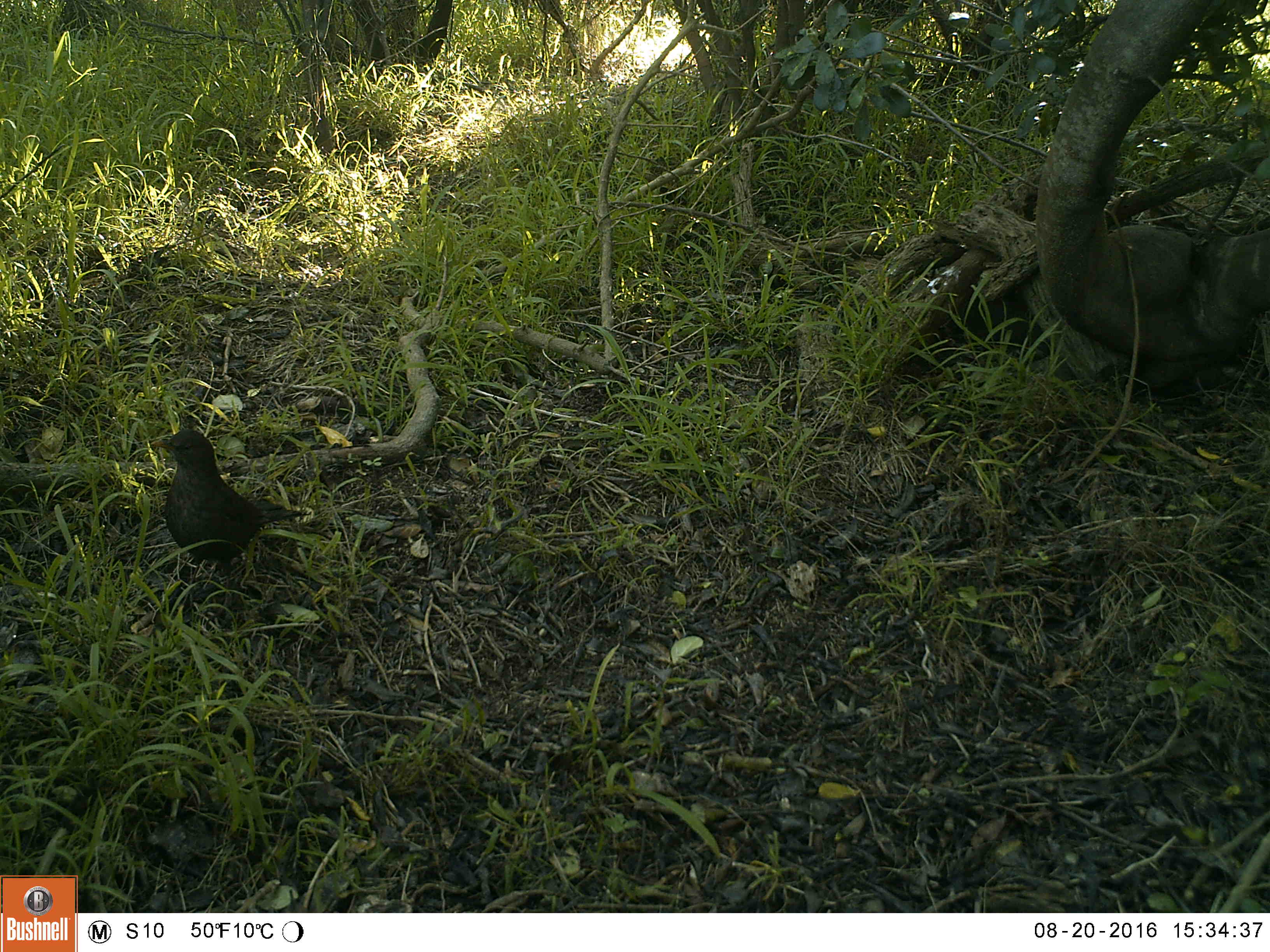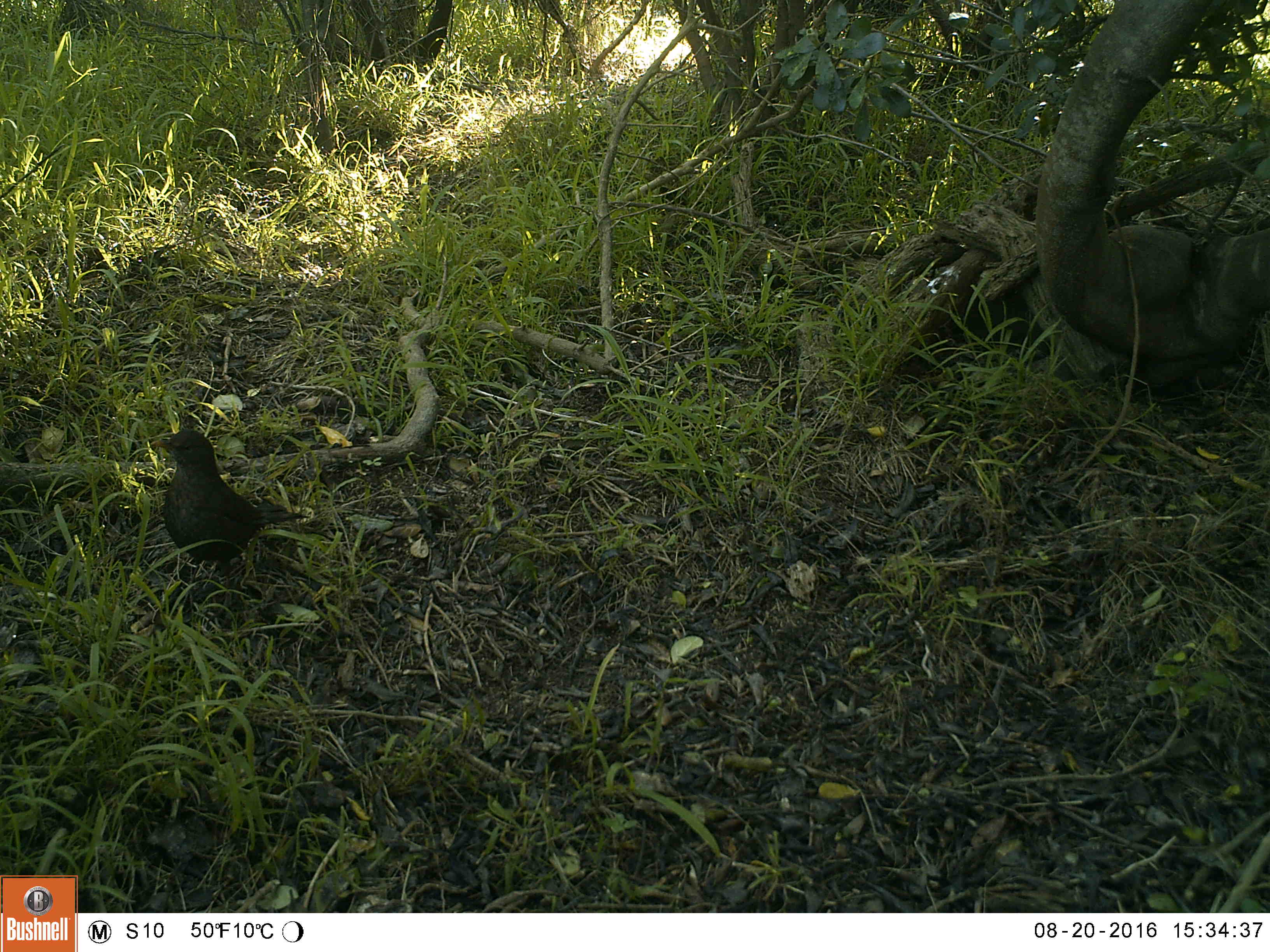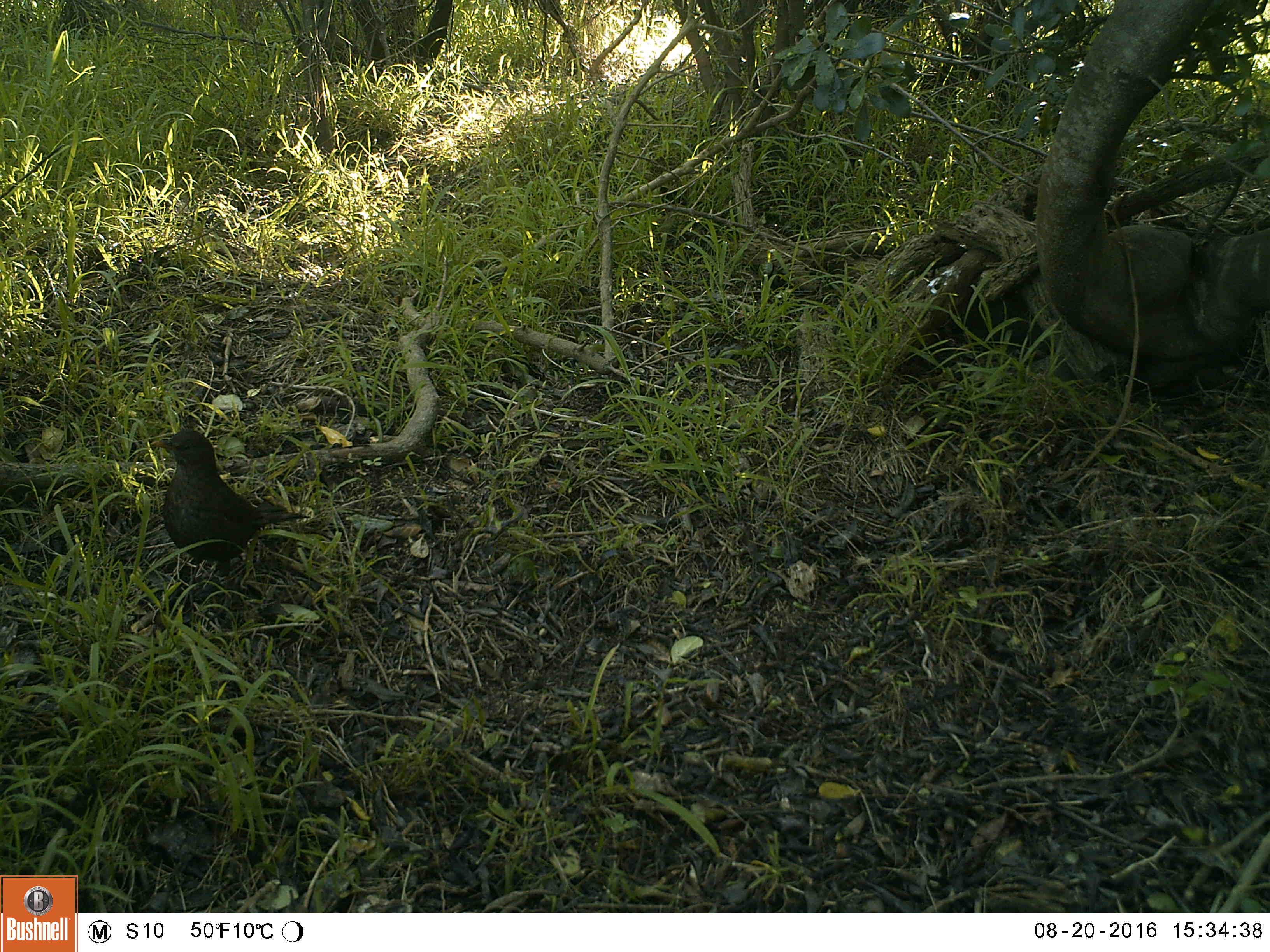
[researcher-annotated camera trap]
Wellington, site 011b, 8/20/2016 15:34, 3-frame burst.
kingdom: Animalia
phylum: Chordata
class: Aves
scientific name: Aves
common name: bird